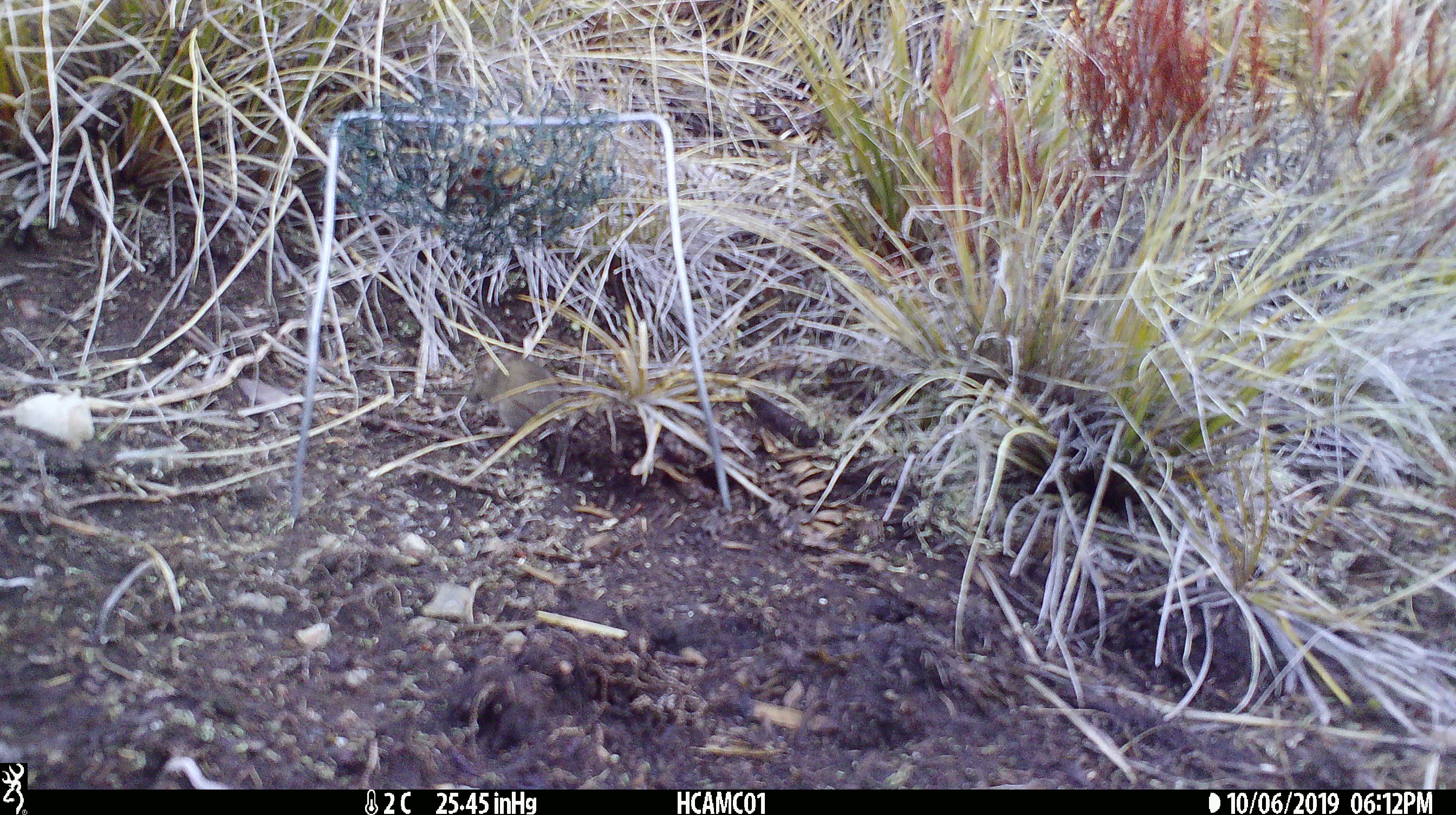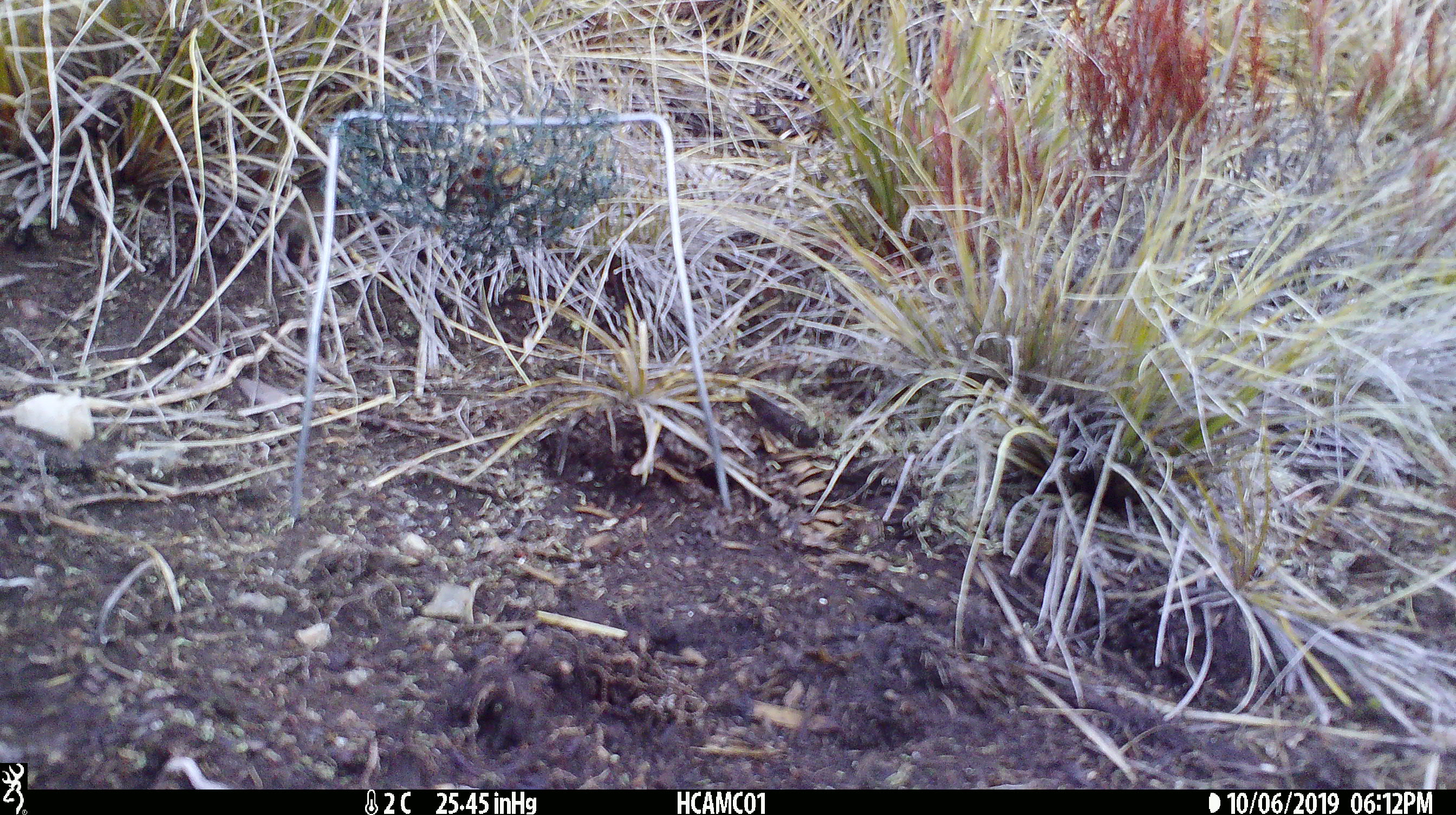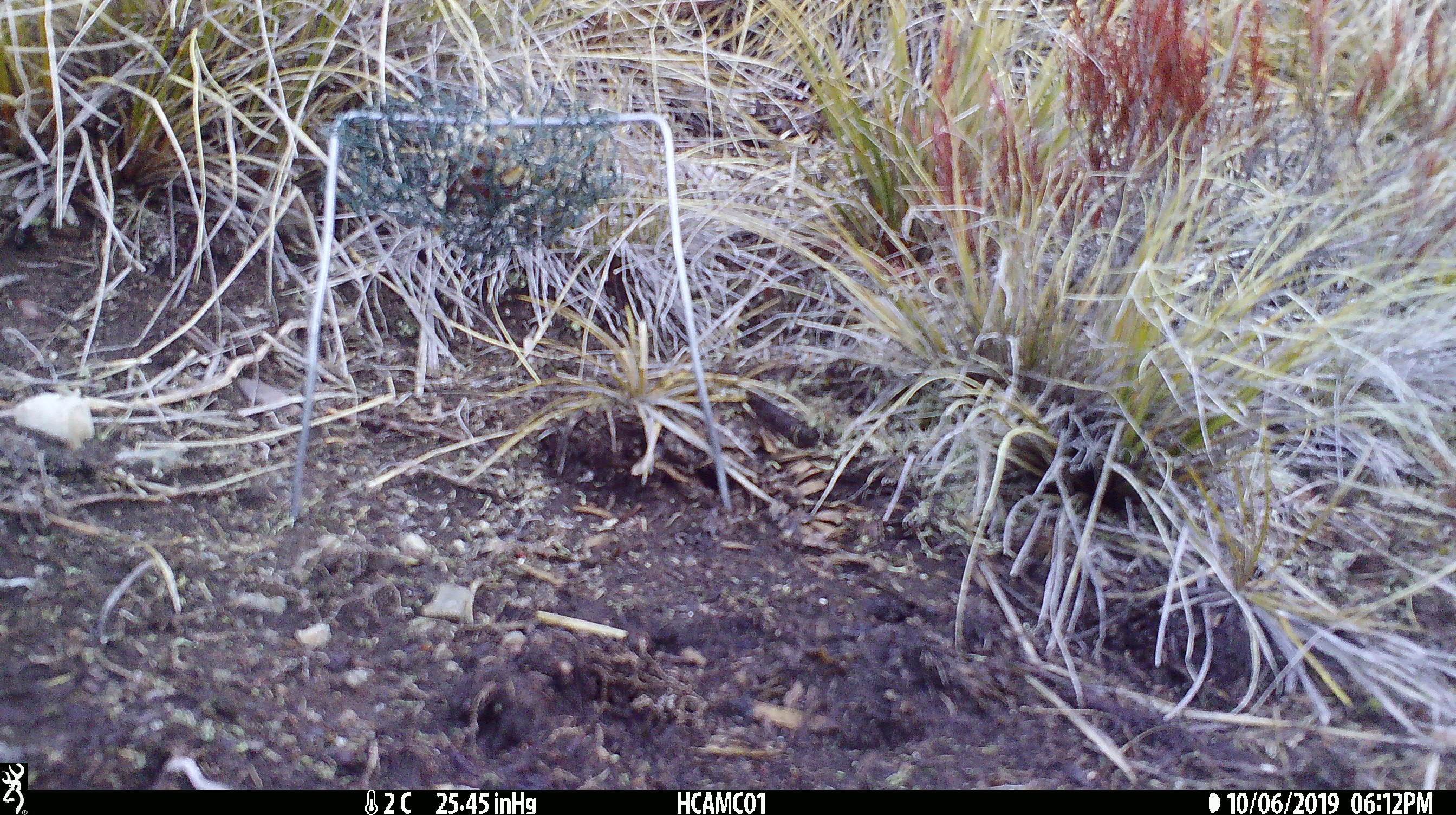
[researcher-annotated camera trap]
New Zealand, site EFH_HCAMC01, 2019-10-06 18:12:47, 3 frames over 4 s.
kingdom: Animalia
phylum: Chordata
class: Mammalia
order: Rodentia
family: Muridae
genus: Mus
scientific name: Mus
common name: mouse